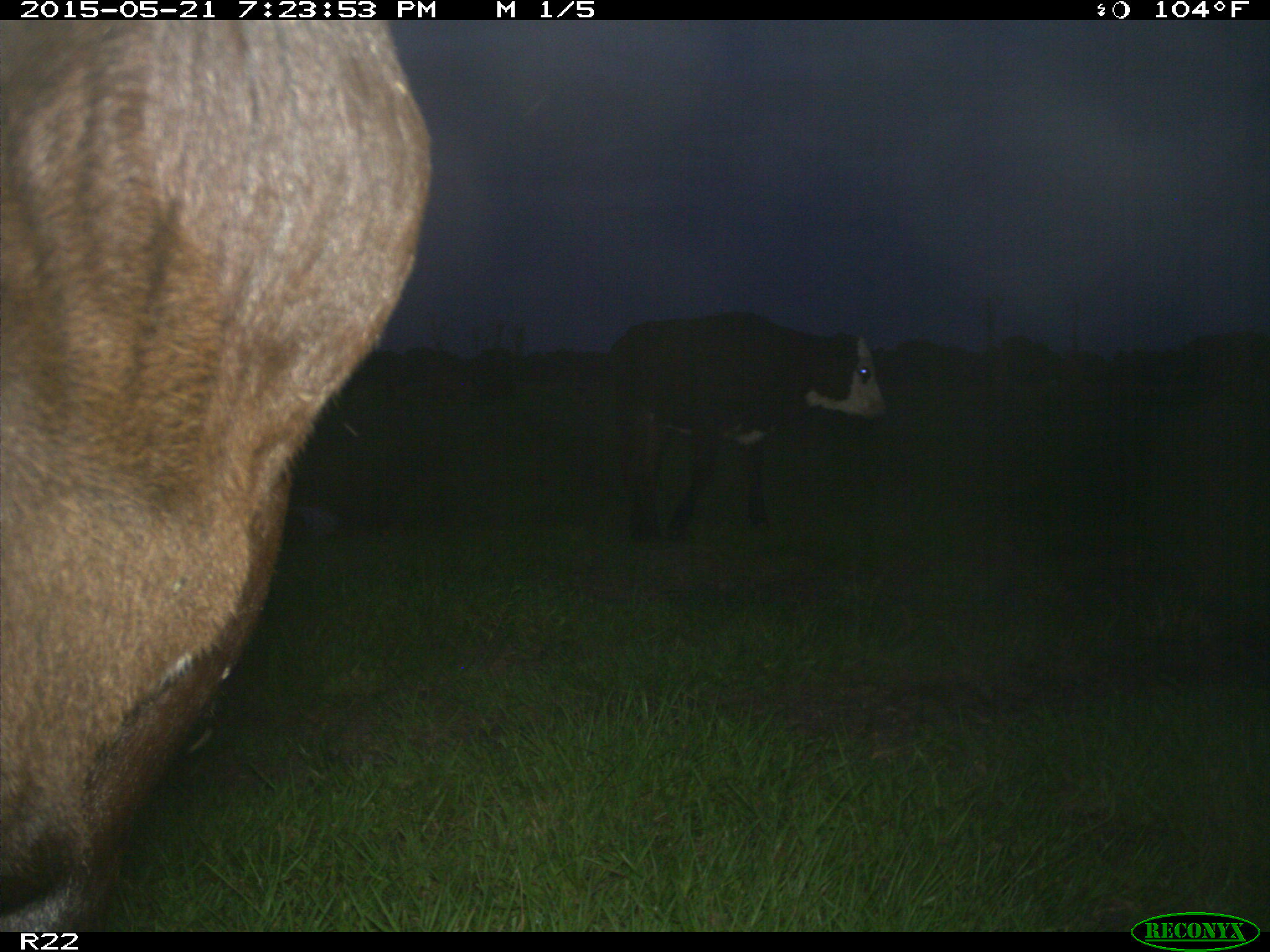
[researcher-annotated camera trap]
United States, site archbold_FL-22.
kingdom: Animalia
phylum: Chordata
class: Mammalia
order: Artiodactyla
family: Bovidae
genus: Bos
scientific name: Bos taurus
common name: domestic cow